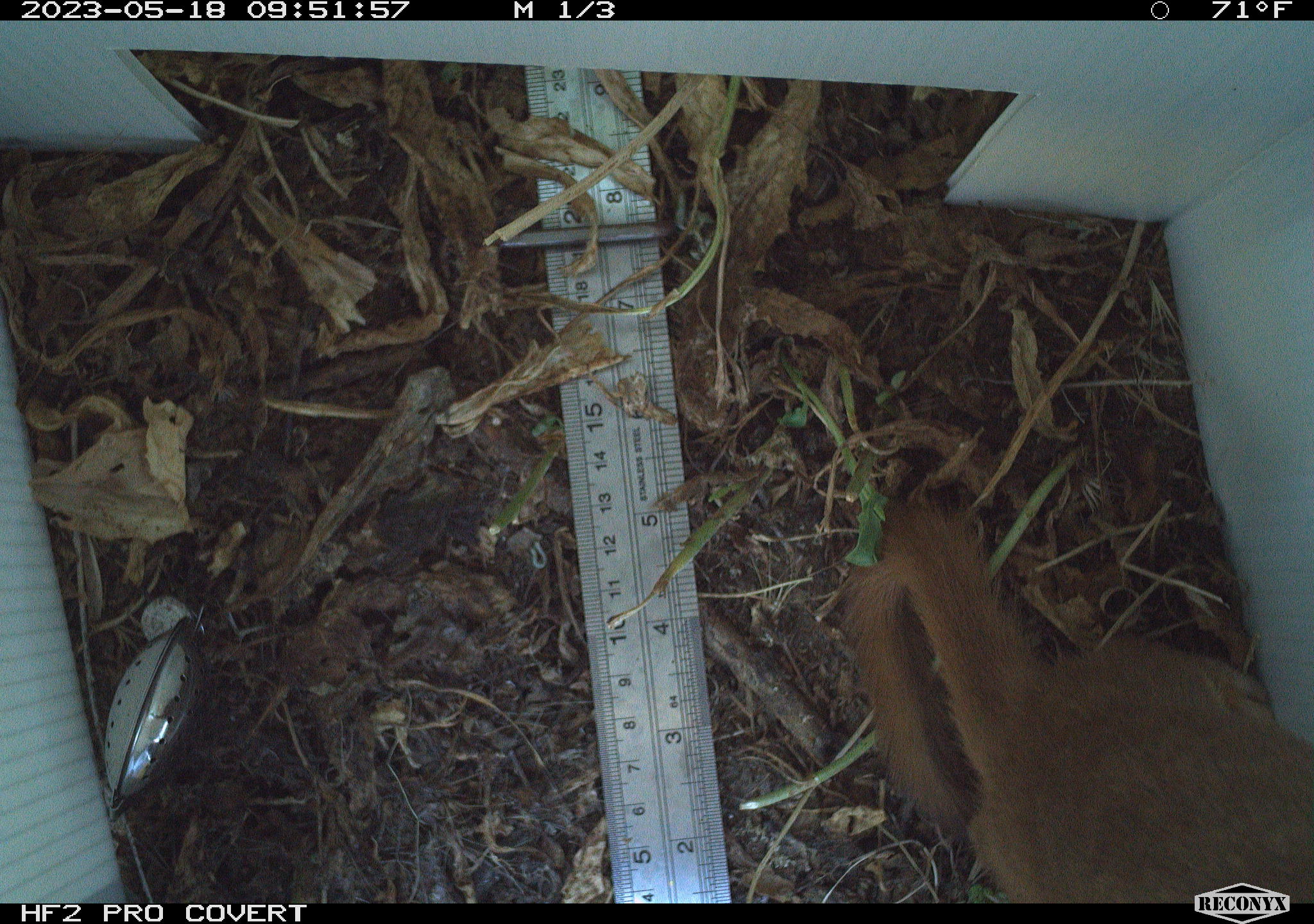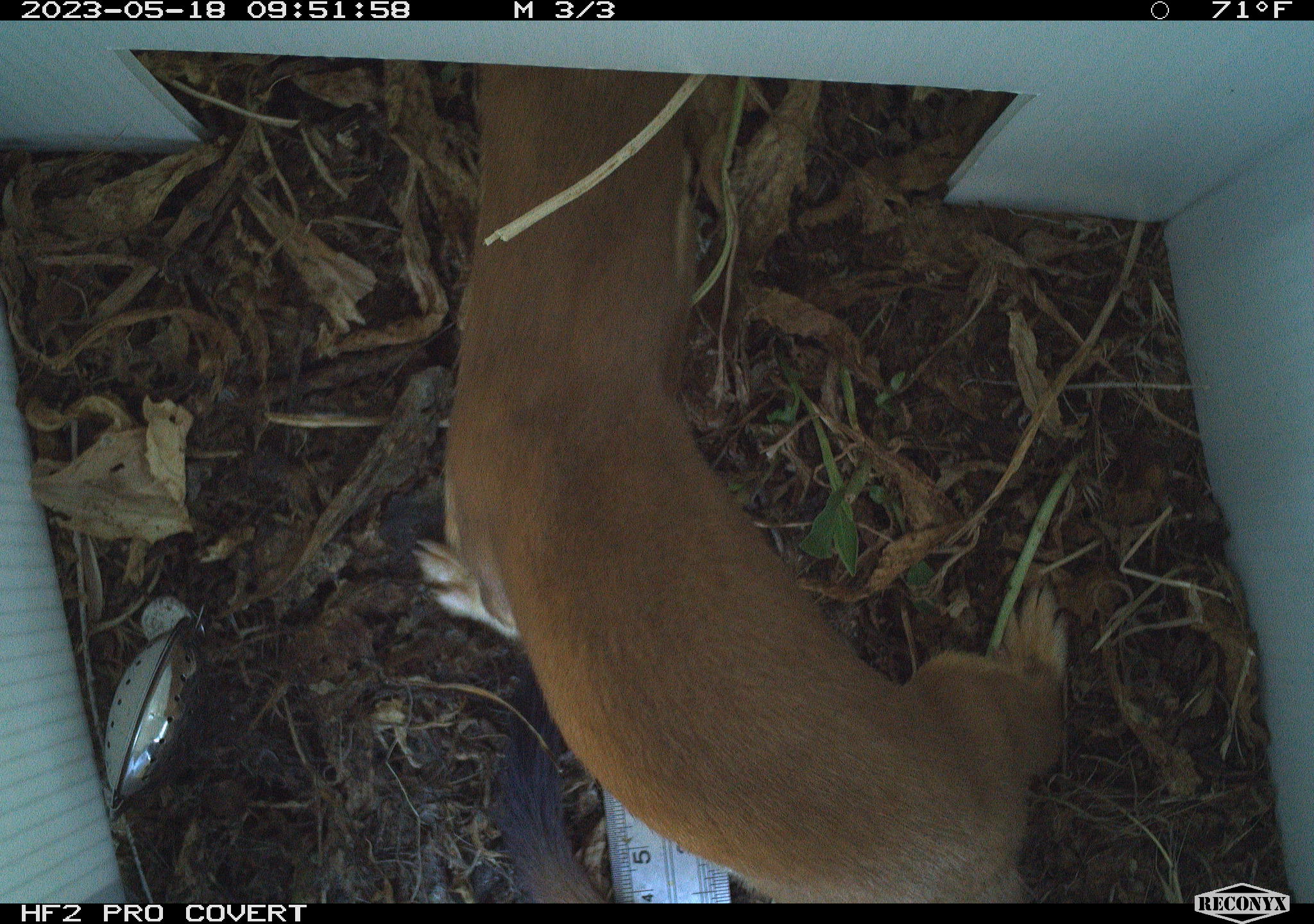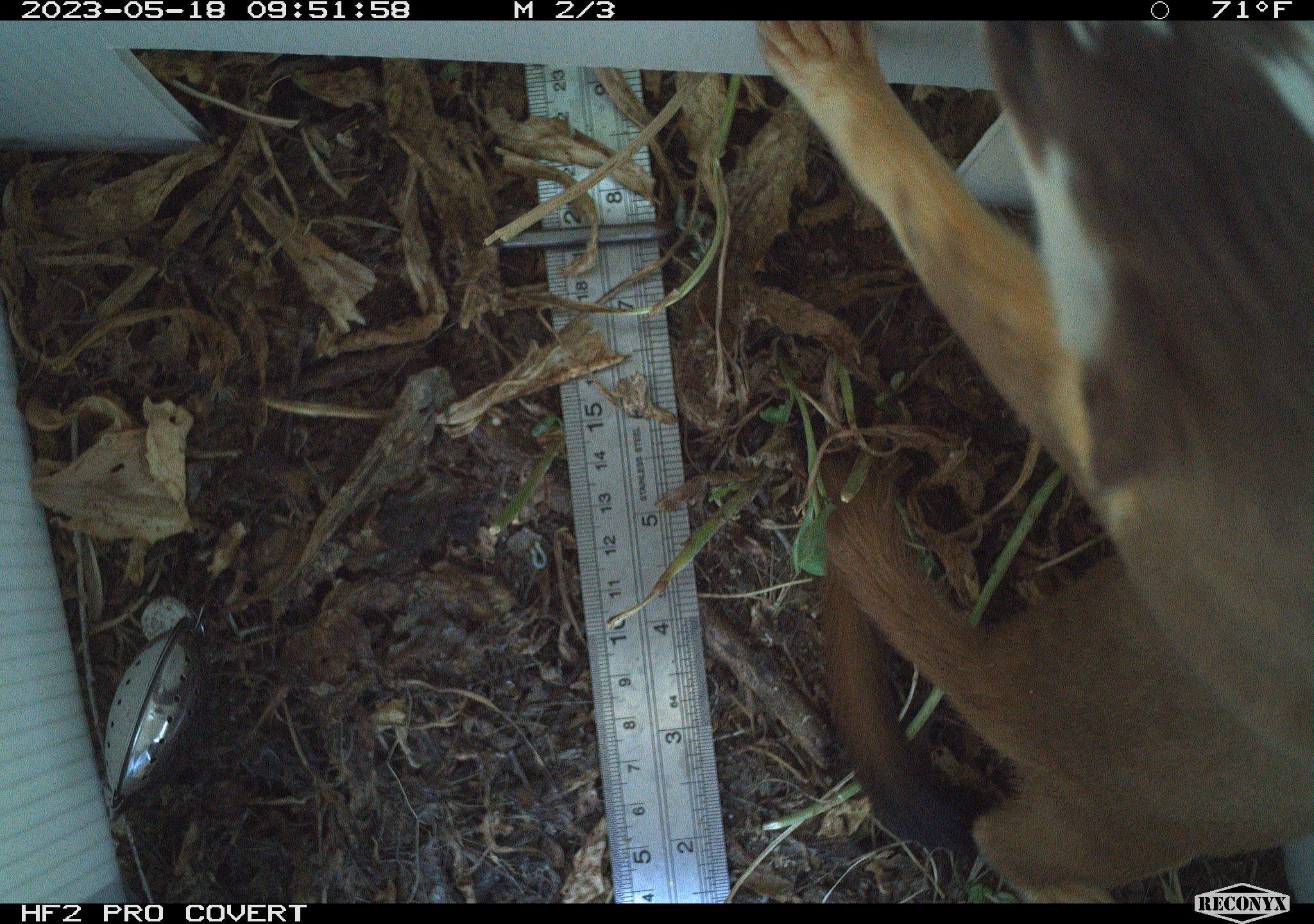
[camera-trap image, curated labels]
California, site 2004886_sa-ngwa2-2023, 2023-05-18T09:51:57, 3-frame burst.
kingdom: Animalia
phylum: Chordata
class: Mammalia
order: Carnivora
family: Mustelidae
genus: Neogale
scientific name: Neogale frenata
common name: long-tailed weasel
Long-tailed weasel (Neogale frenata).